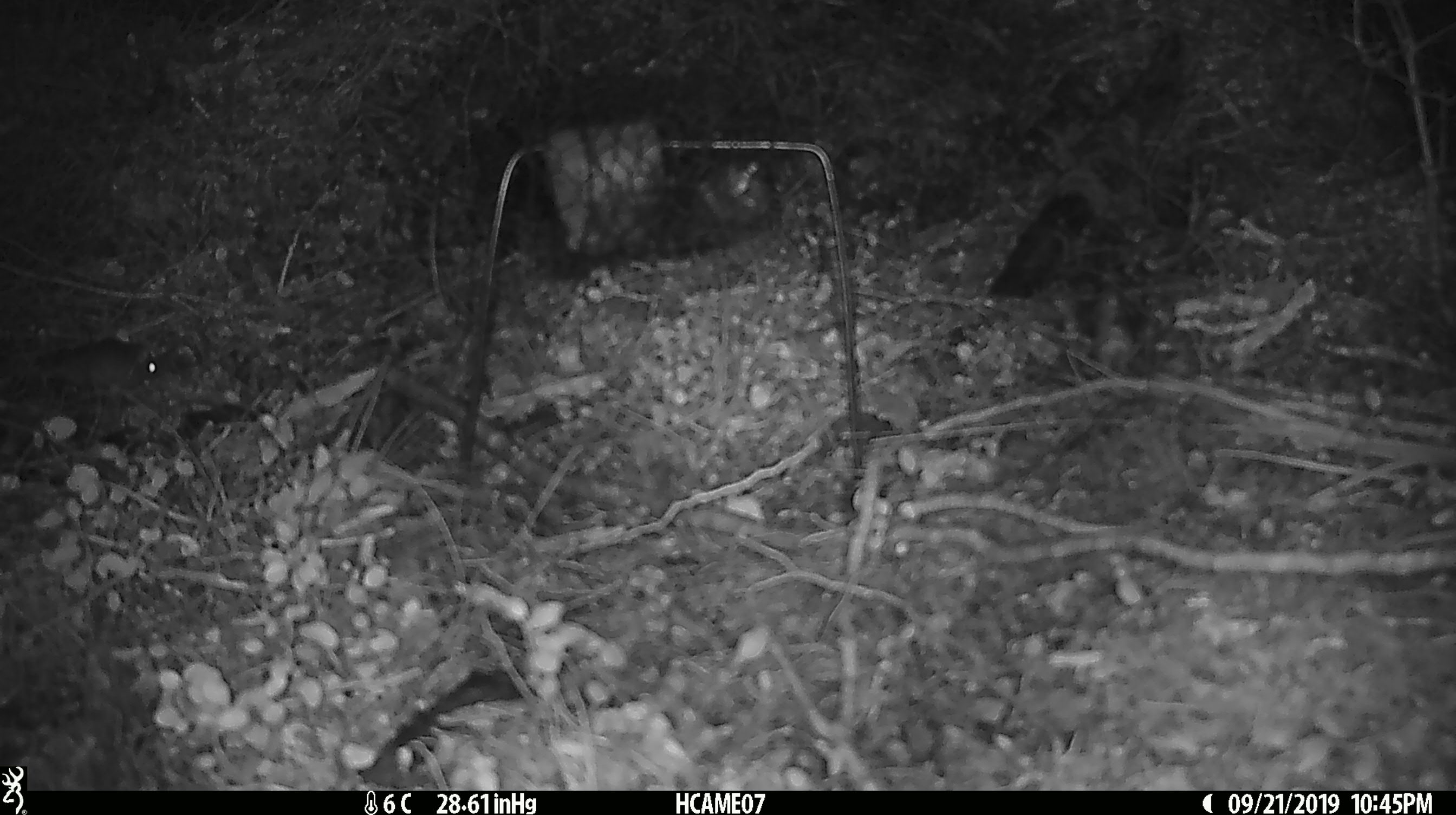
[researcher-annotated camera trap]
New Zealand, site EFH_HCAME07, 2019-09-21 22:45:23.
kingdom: Animalia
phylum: Chordata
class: Mammalia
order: Rodentia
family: Muridae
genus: Mus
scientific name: Mus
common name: mouse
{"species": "mouse (Mus)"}